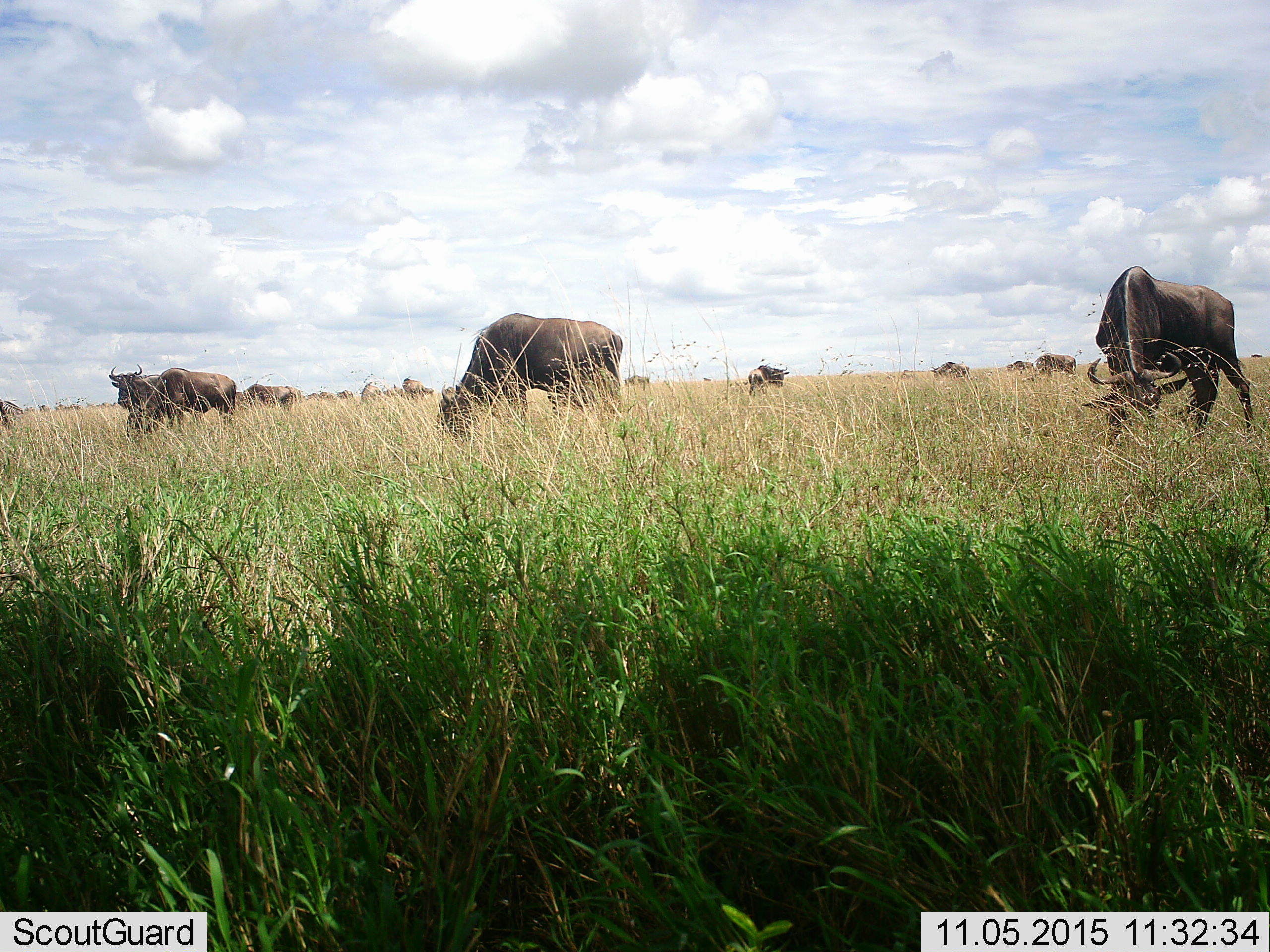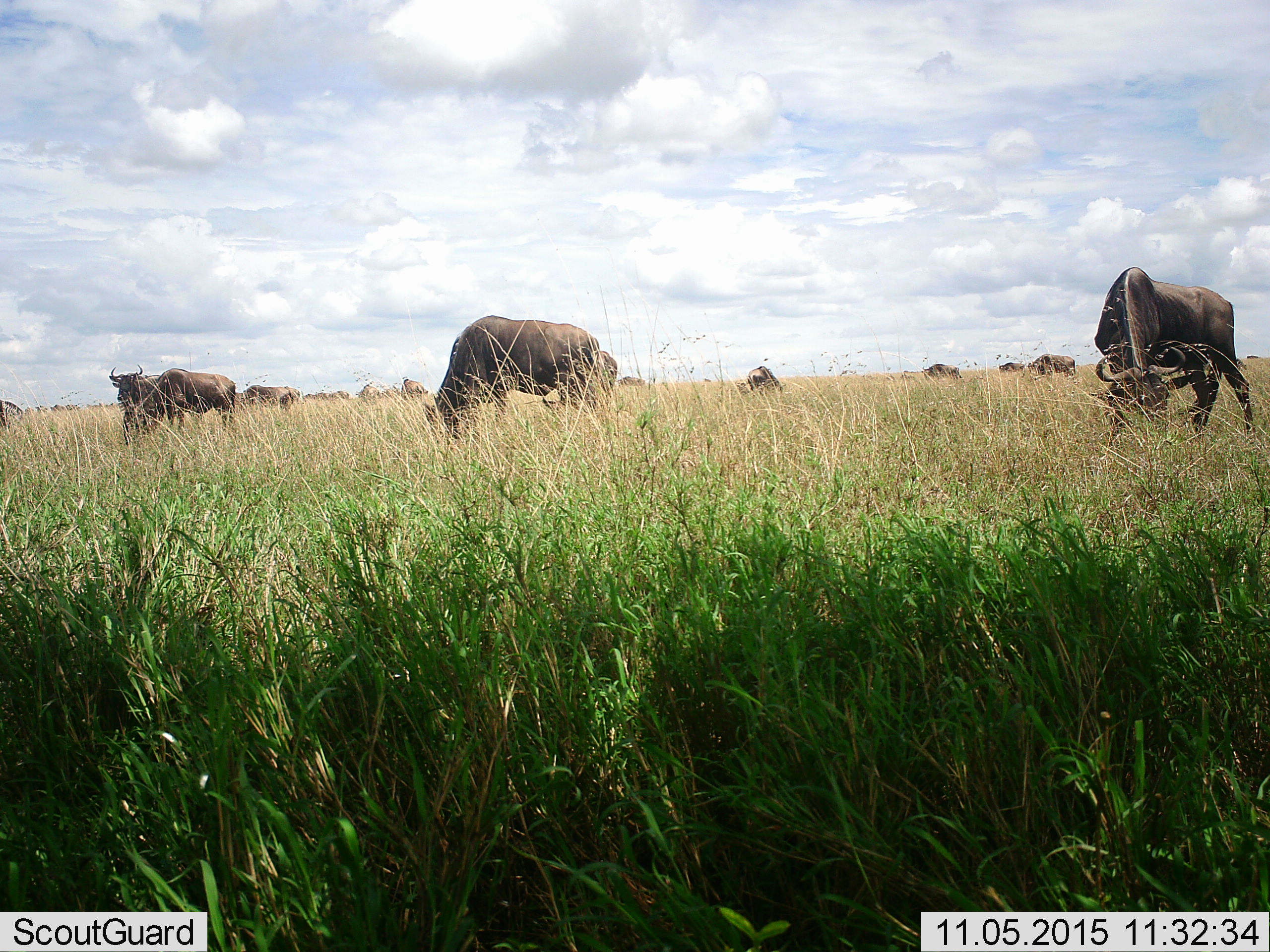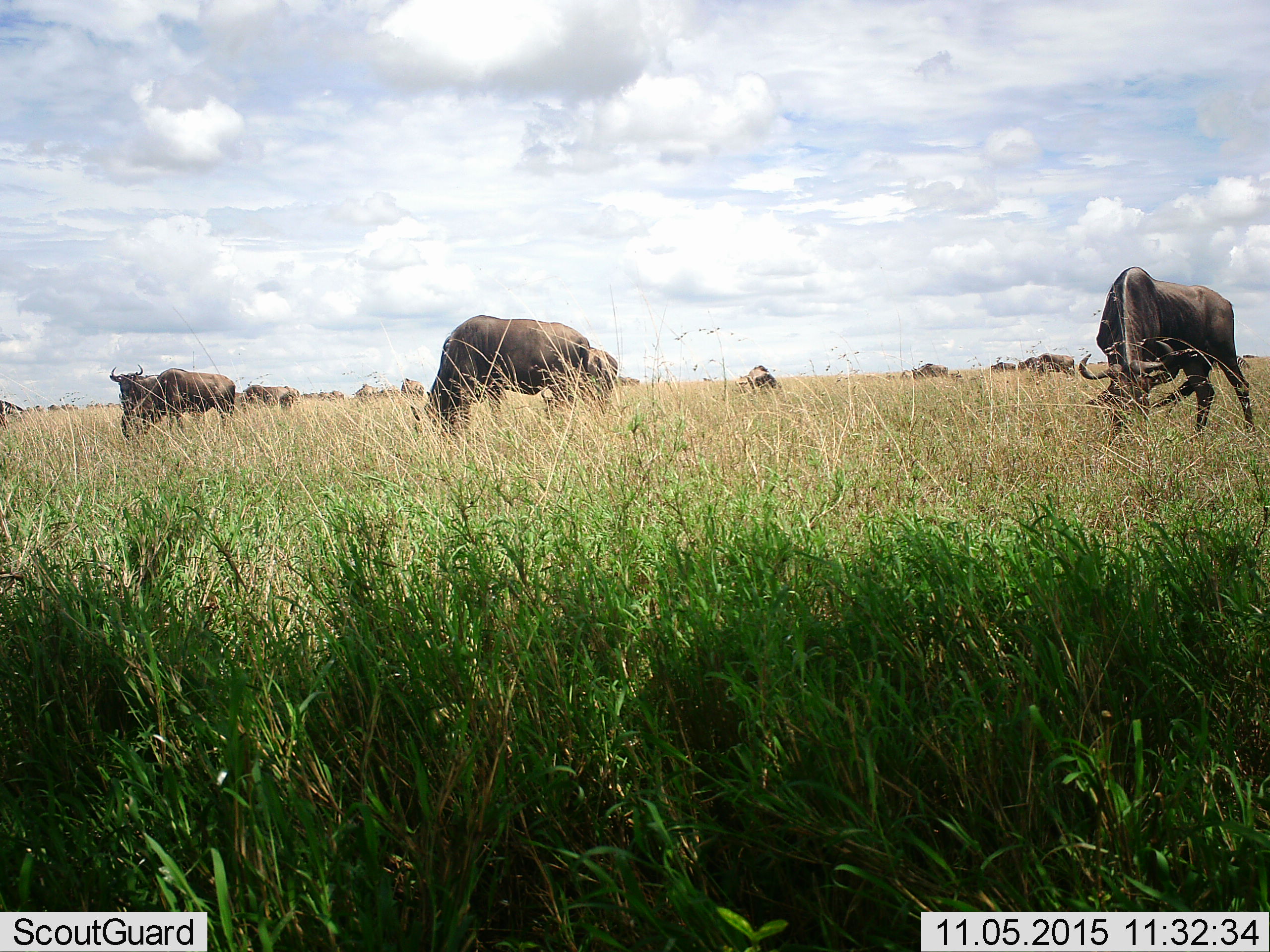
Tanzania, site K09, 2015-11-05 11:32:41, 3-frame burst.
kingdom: Animalia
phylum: Chordata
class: Mammalia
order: Artiodactyla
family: Bovidae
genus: Connochaetes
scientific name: Connochaetes taurinus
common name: blue wildebeest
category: wildebeest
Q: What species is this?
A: Wildebeest (blue wildebeest) (Connochaetes taurinus).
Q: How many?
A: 11-50.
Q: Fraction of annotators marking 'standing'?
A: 43%.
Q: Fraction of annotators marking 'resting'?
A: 0%.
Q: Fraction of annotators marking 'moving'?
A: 14%.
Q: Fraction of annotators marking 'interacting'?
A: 0%.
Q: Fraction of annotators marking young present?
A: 0%.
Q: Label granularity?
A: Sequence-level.